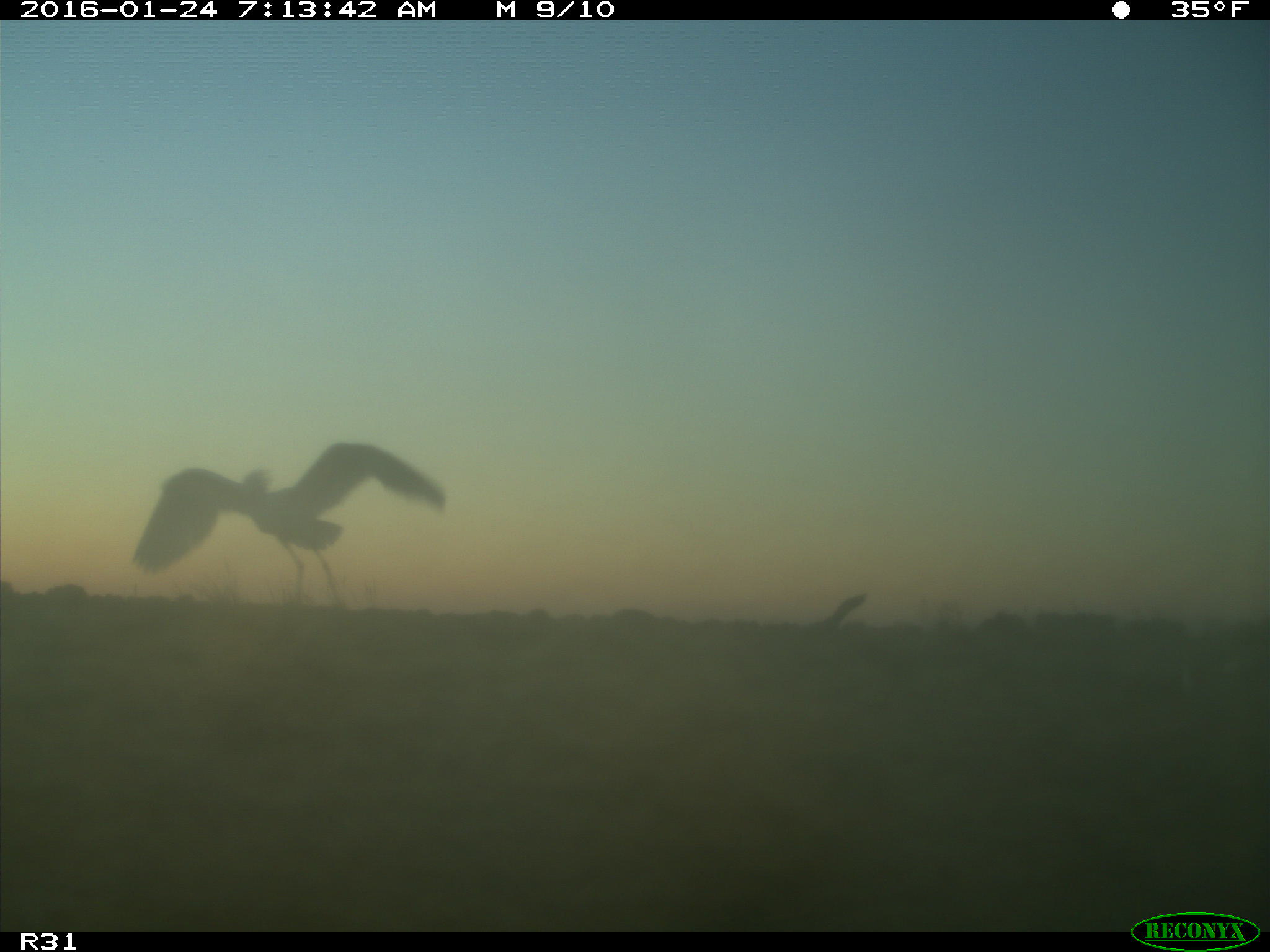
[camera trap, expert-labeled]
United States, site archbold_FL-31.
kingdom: Animalia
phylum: Chordata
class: Aves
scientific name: Aves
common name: birds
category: unidentified bird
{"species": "unidentified bird (birds) (Aves)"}